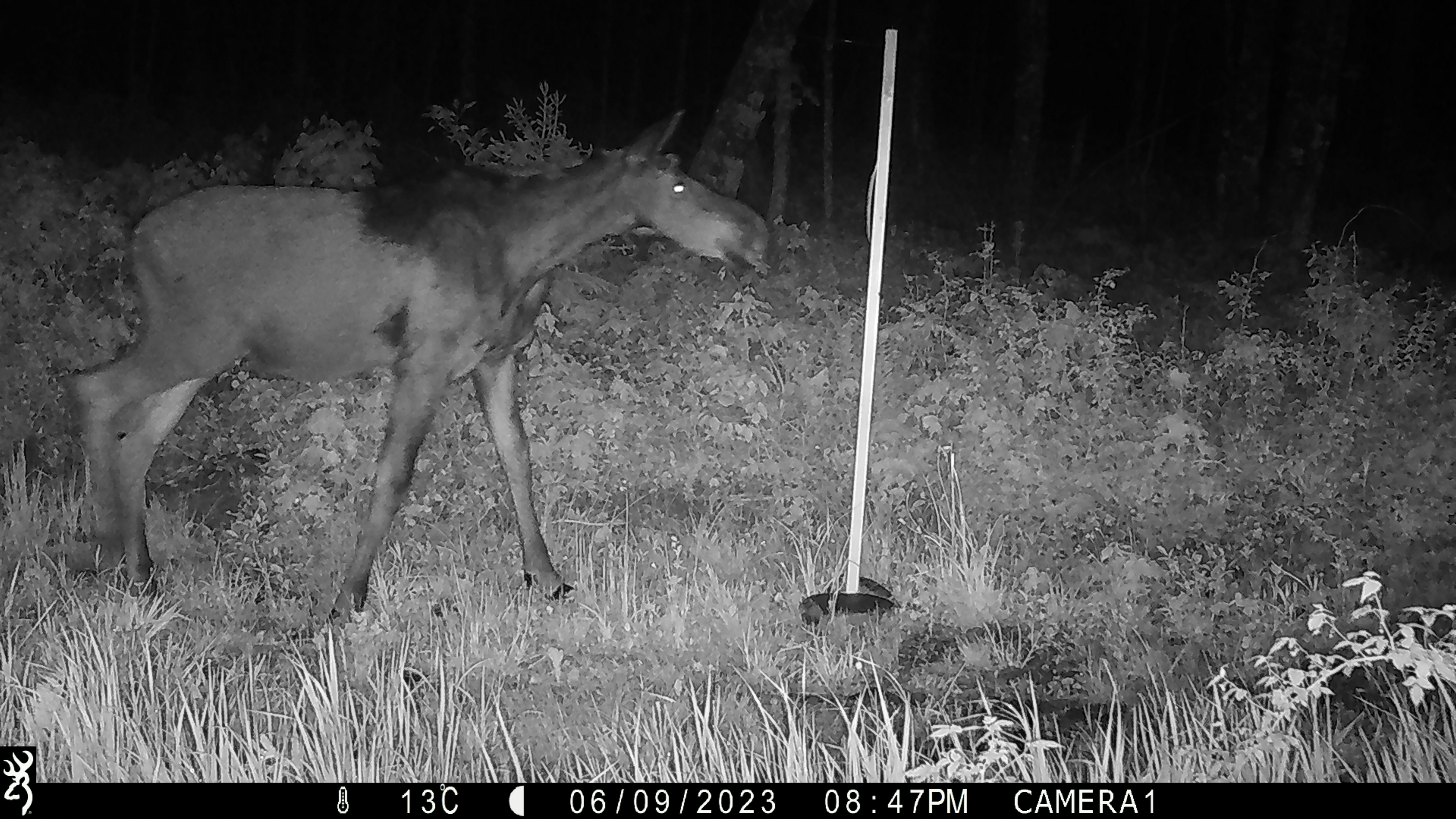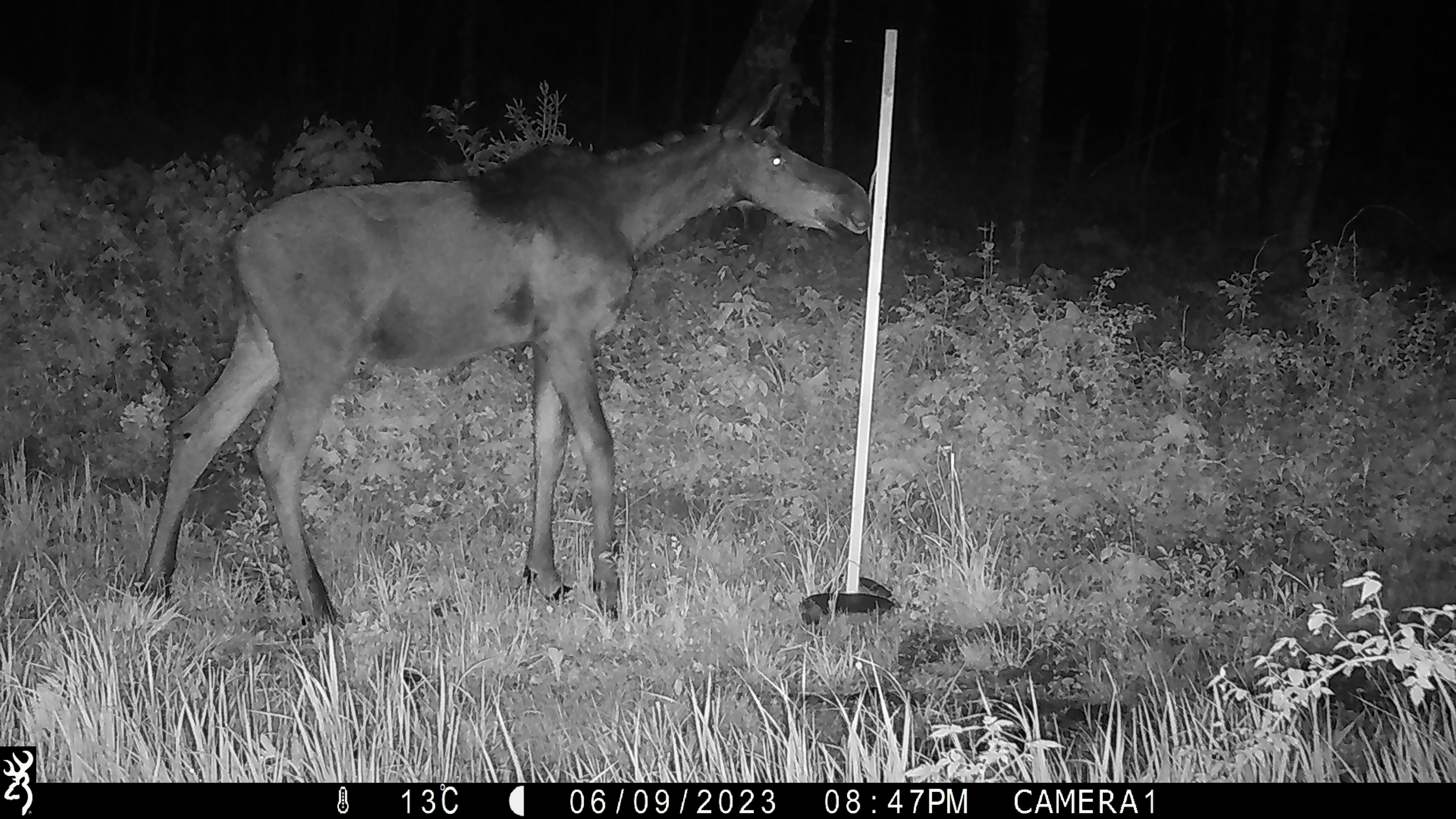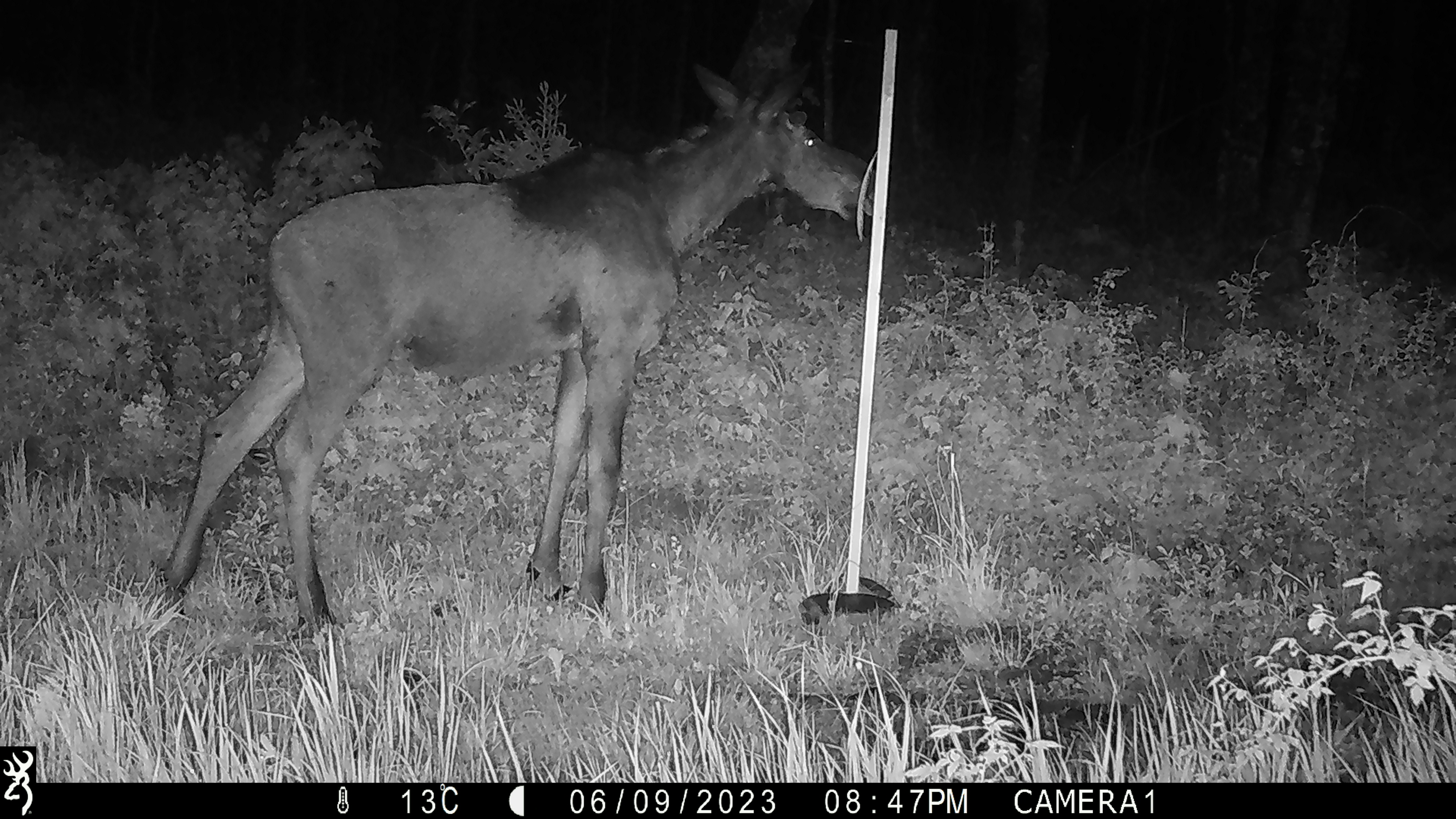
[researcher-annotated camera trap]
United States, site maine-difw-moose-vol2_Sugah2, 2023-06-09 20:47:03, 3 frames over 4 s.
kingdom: Animalia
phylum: Chordata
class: Mammalia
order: Artiodactyla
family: Cervidae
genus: Alces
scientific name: Alces alces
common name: moose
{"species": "moose (Alces alces)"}